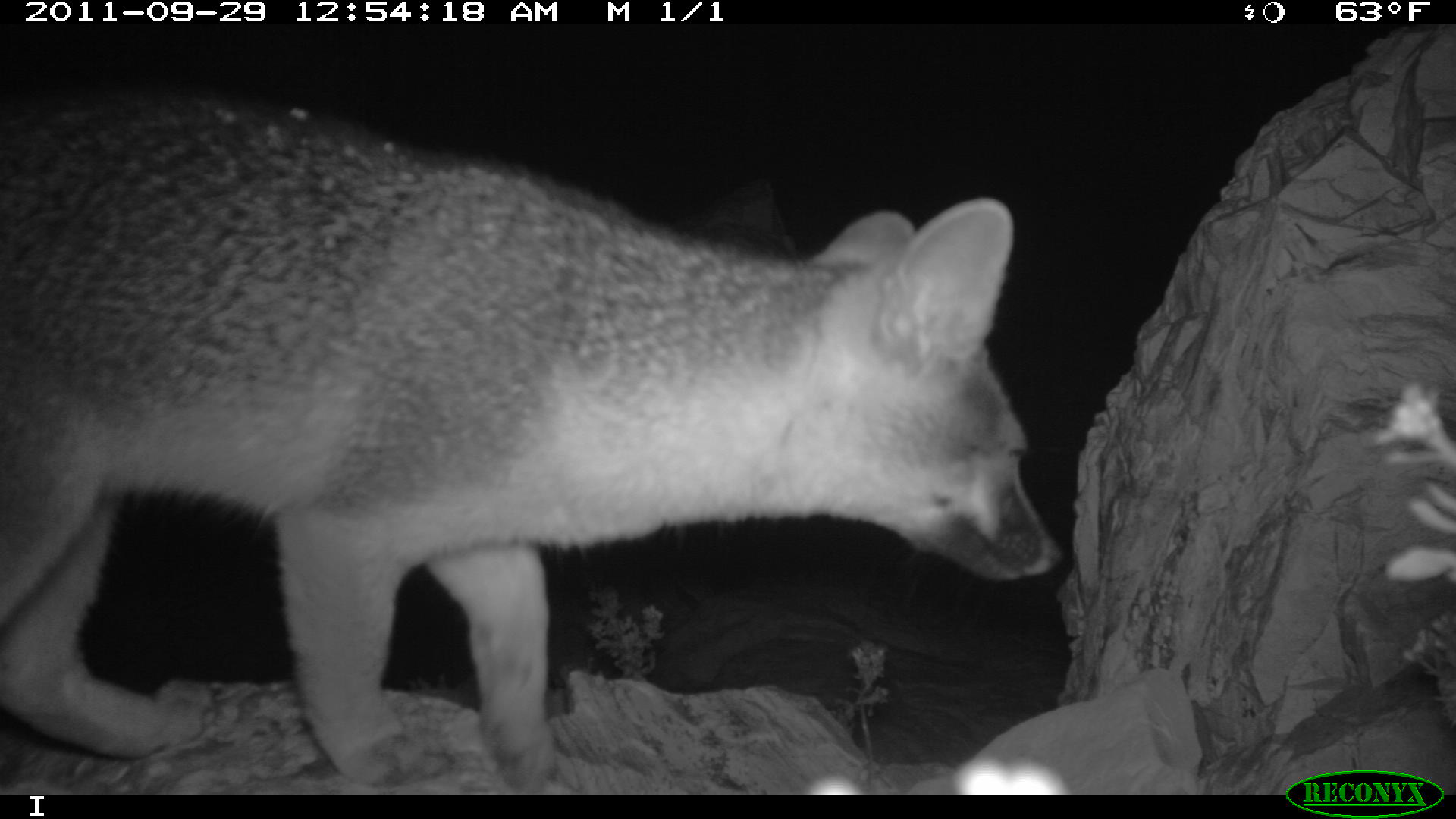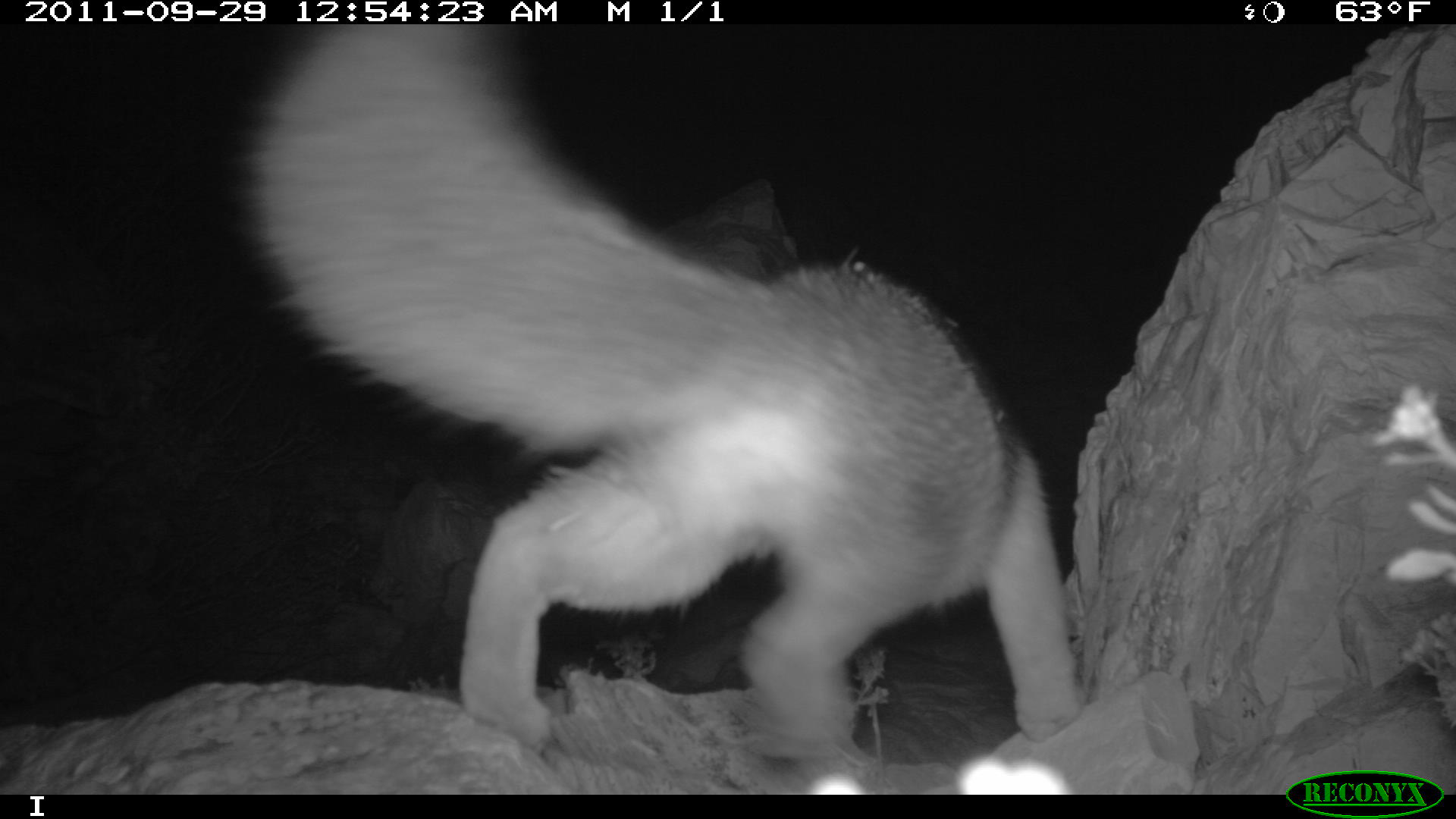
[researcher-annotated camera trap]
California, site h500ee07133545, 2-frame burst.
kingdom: Animalia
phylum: Chordata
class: Mammalia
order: Carnivora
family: Canidae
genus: Urocyon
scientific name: Urocyon littoralis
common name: island fox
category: fox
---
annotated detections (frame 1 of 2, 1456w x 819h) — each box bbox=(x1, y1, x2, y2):
fox: bbox=(0, 80, 1065, 793)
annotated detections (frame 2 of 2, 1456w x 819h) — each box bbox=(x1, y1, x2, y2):
fox: bbox=(237, 25, 1083, 783)